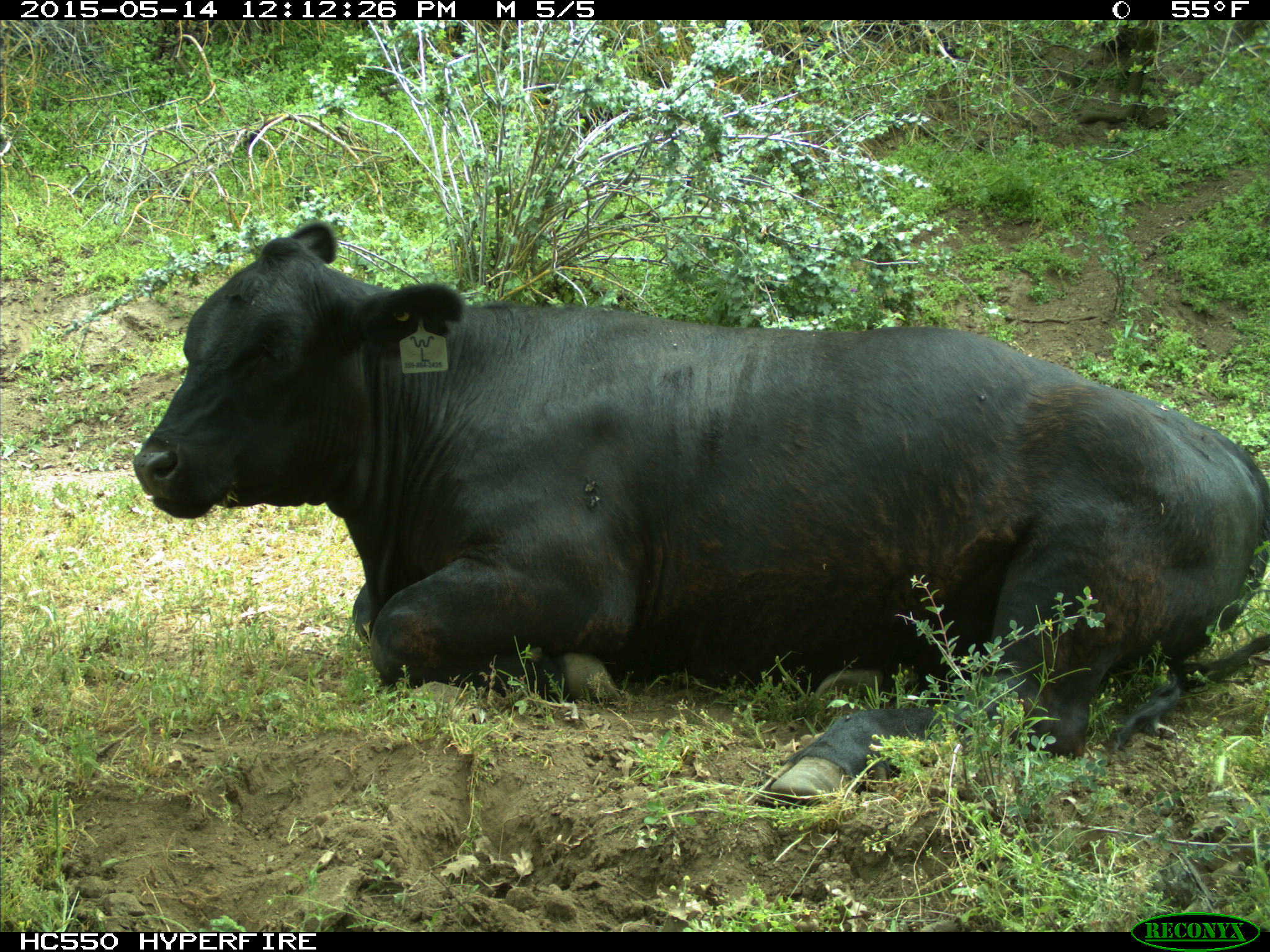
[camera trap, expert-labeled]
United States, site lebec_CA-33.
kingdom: Animalia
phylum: Chordata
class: Mammalia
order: Artiodactyla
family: Bovidae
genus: Bos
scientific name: Bos taurus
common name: domestic cow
Bos taurus (domestic cow).